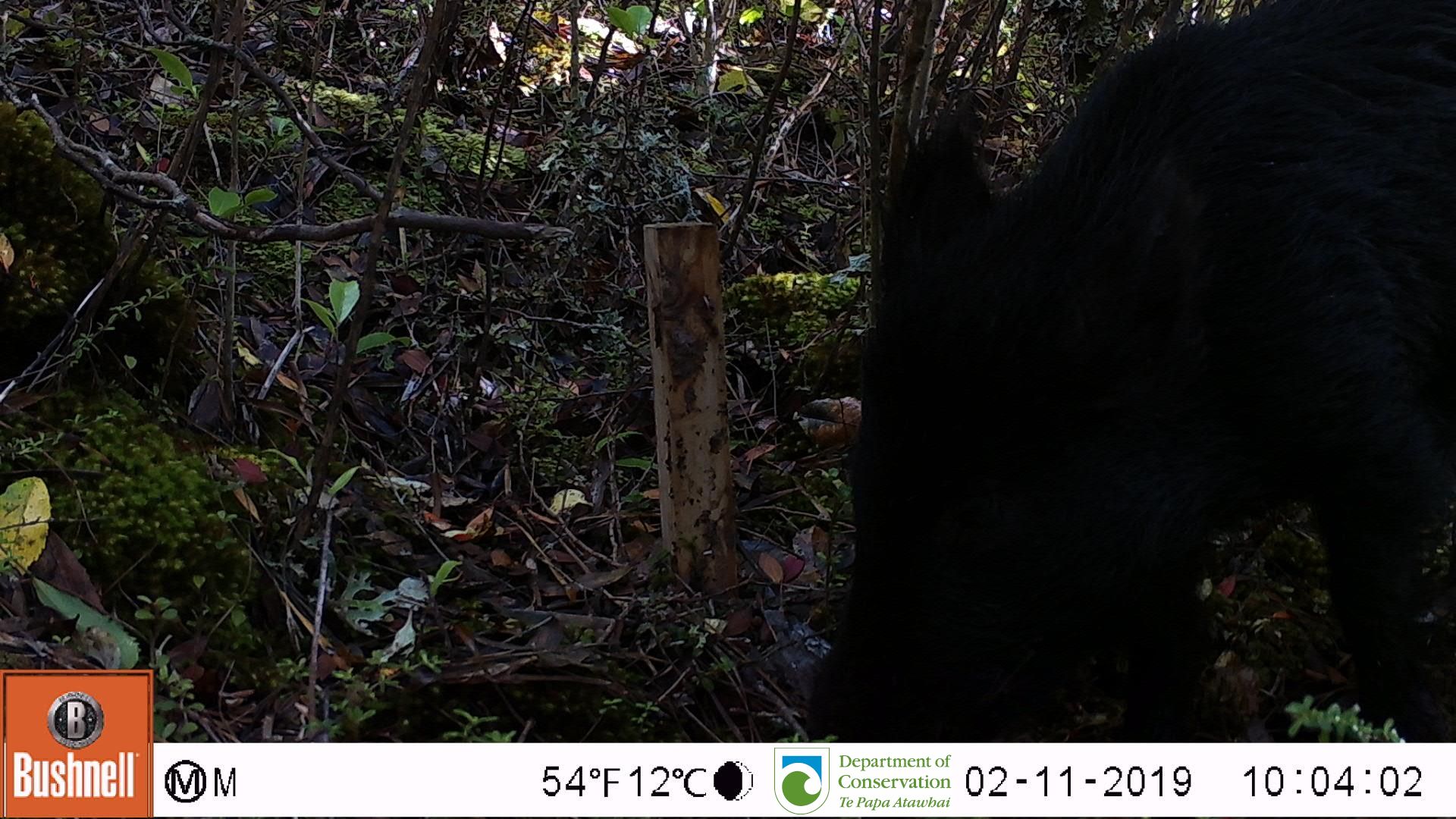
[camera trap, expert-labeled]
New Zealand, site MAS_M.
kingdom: Animalia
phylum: Chordata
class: Mammalia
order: Artiodactyla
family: Suidae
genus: Sus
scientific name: Sus scrofa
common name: pig